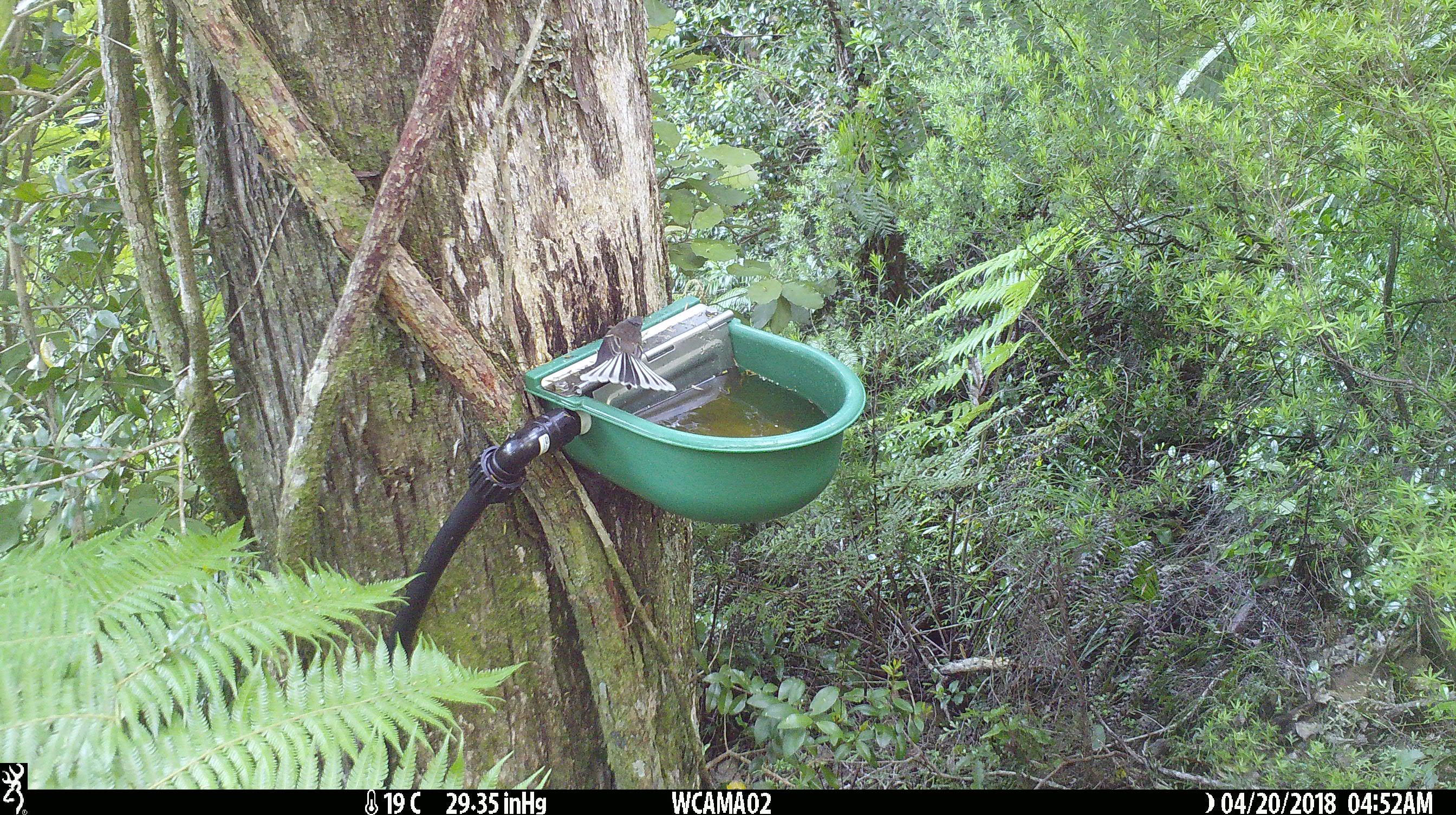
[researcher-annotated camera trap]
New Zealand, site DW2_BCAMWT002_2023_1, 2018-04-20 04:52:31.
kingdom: Animalia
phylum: Chordata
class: Aves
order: Passeriformes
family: Rhipiduridae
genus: Rhipidura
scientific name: Rhipidura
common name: fantails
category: fantail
Fantail (fantails) (Rhipidura).